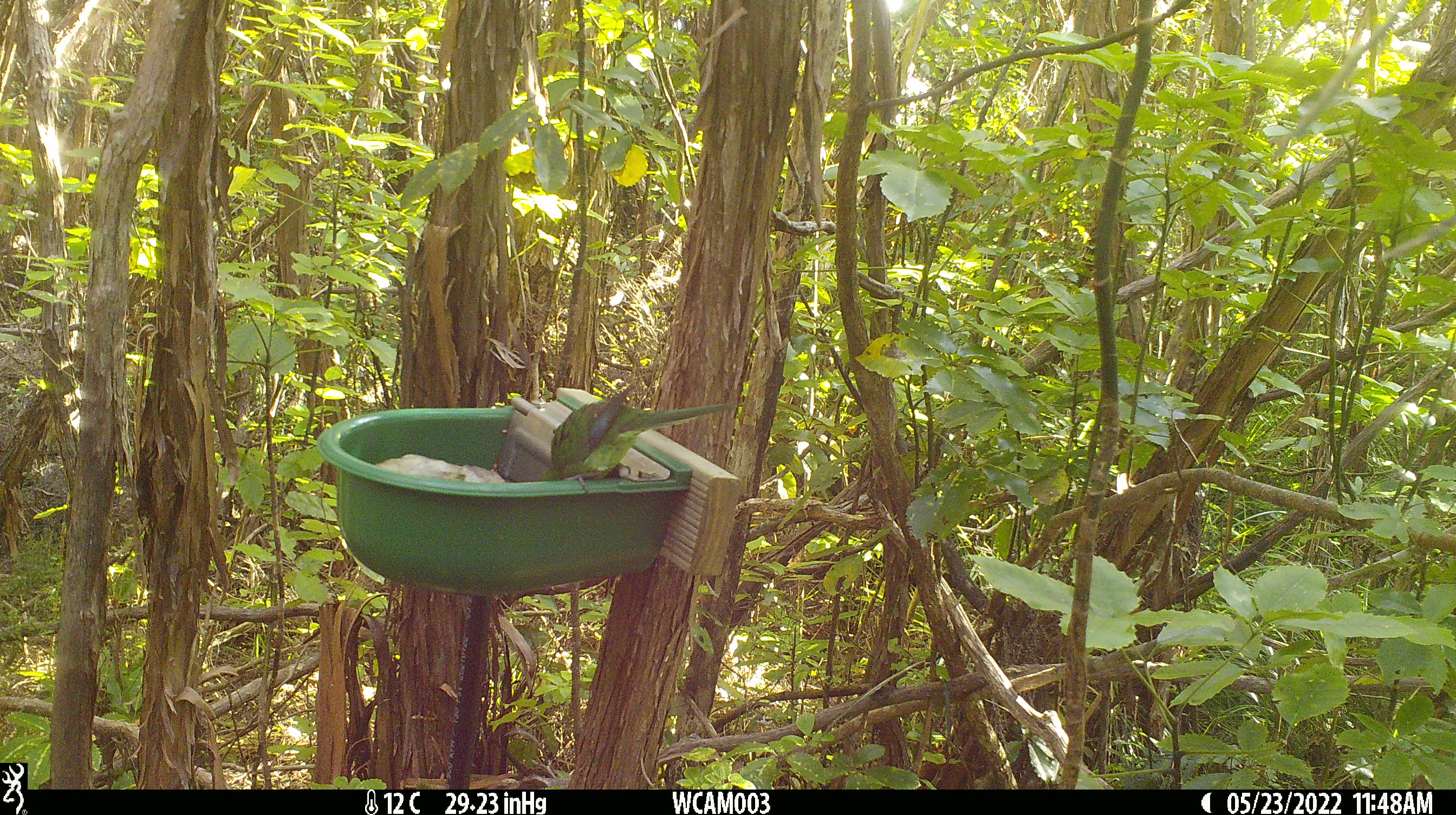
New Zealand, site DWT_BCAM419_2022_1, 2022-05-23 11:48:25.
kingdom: Animalia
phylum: Chordata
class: Aves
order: Psittaciformes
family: Psittaculidae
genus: Cyanoramphus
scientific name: Cyanoramphus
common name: parakeet